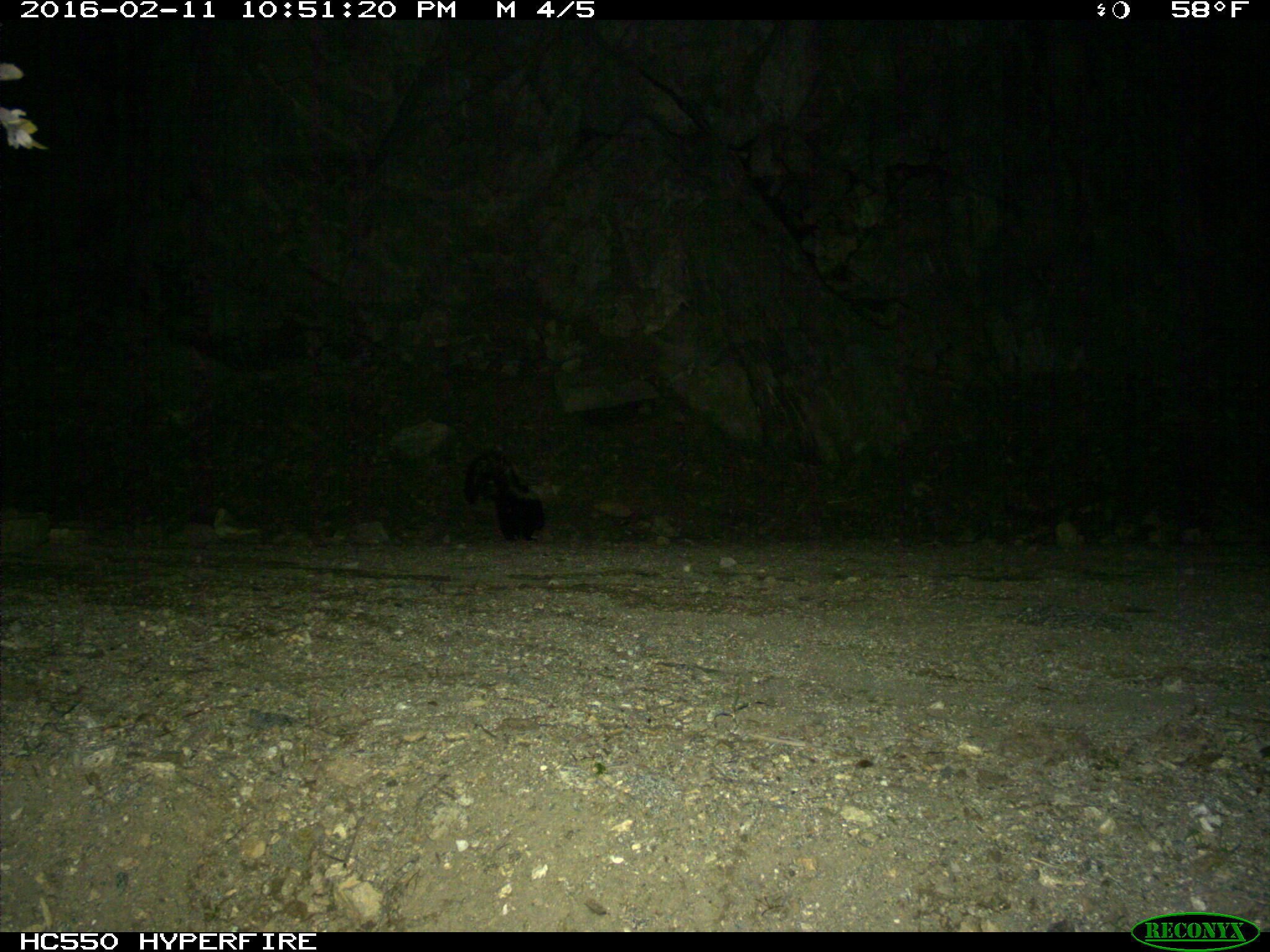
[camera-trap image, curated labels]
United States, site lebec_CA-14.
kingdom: Animalia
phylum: Chordata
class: Mammalia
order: Carnivora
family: Mephitidae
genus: Mephitis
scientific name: Mephitis mephitis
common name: striped skunk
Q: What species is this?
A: Mephitis mephitis (striped skunk).